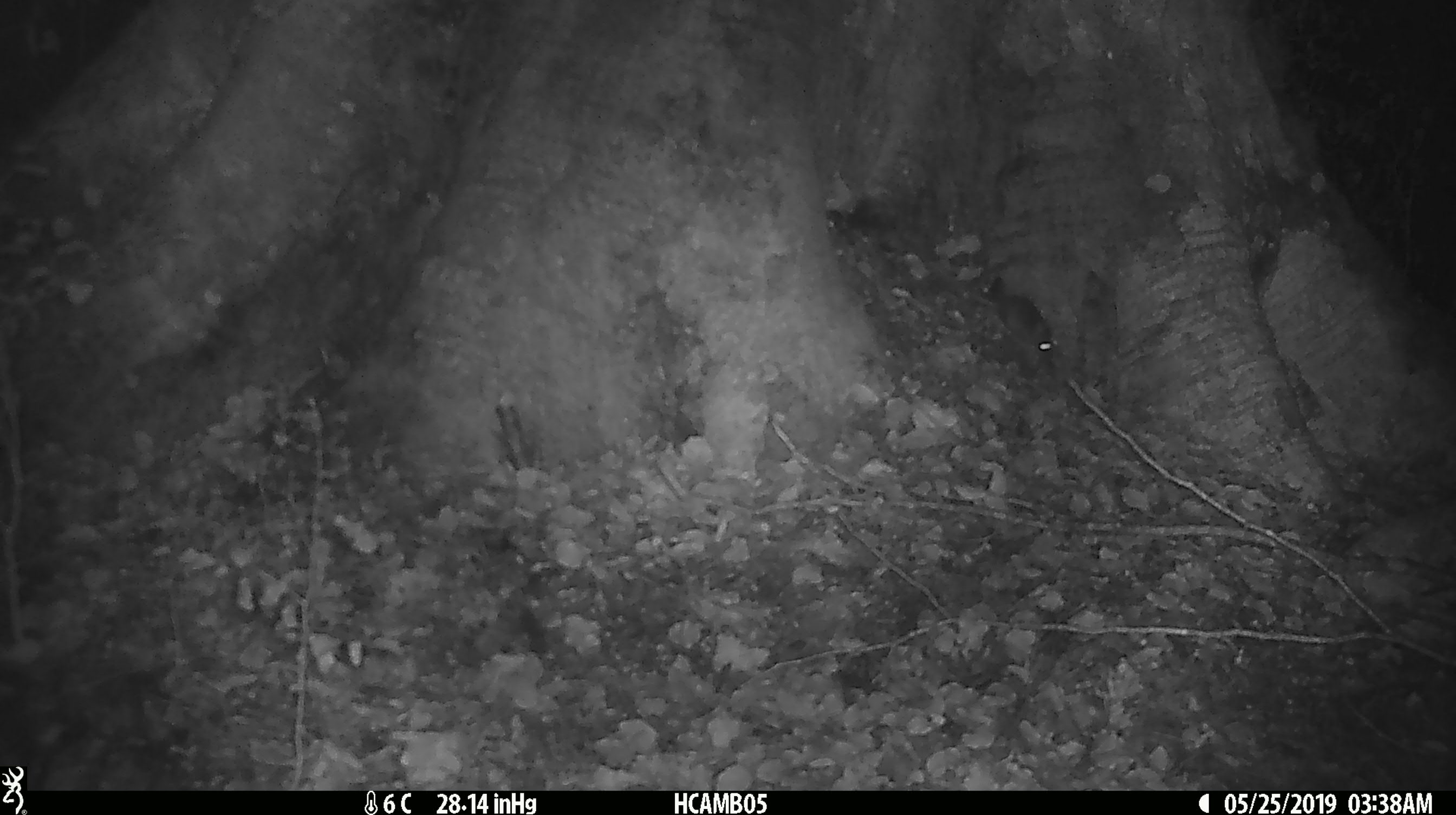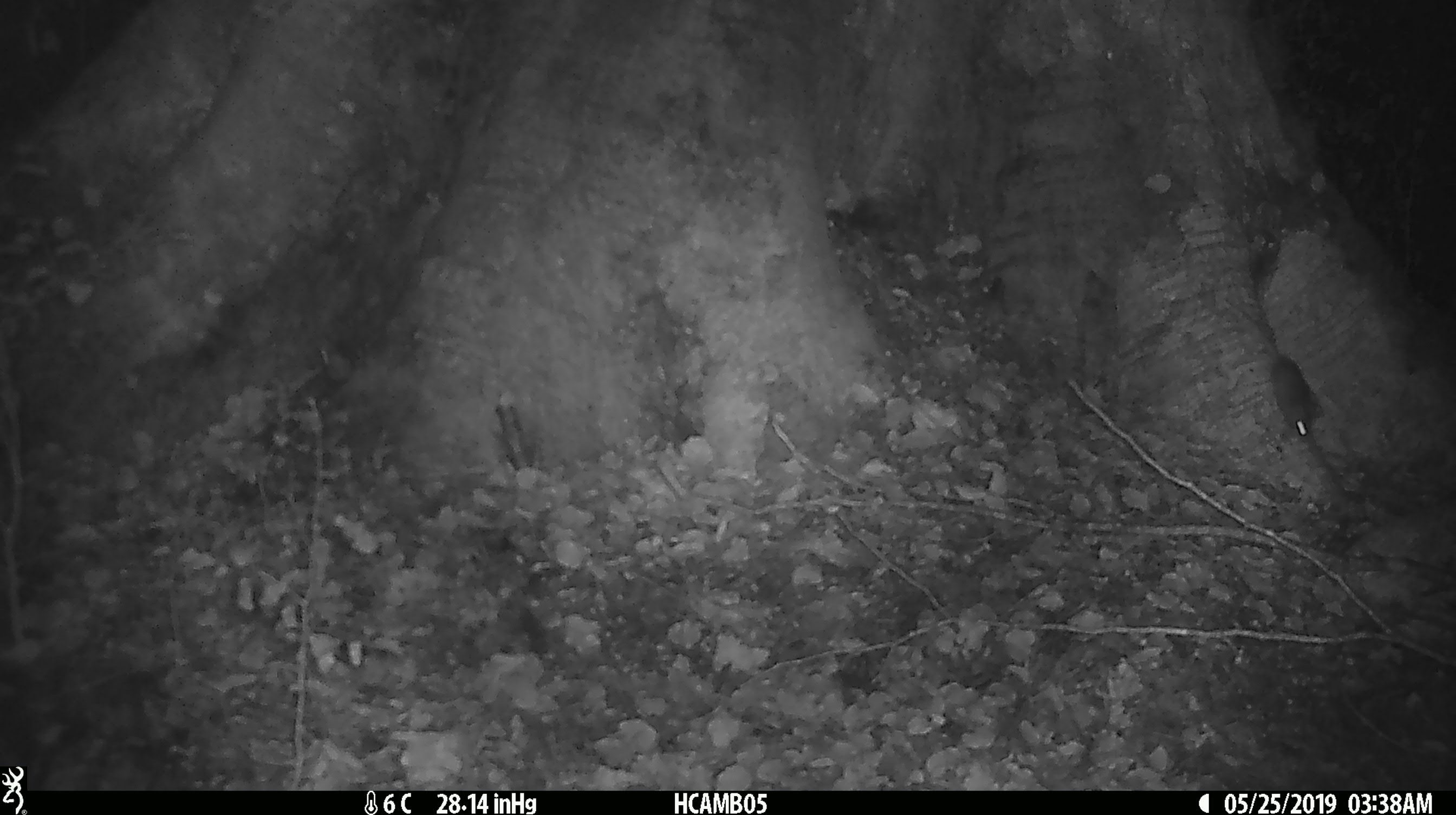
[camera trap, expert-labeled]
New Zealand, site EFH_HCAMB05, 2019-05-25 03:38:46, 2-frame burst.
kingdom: Animalia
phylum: Chordata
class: Mammalia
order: Rodentia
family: Muridae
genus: Mus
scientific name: Mus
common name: mouse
Mouse (Mus).